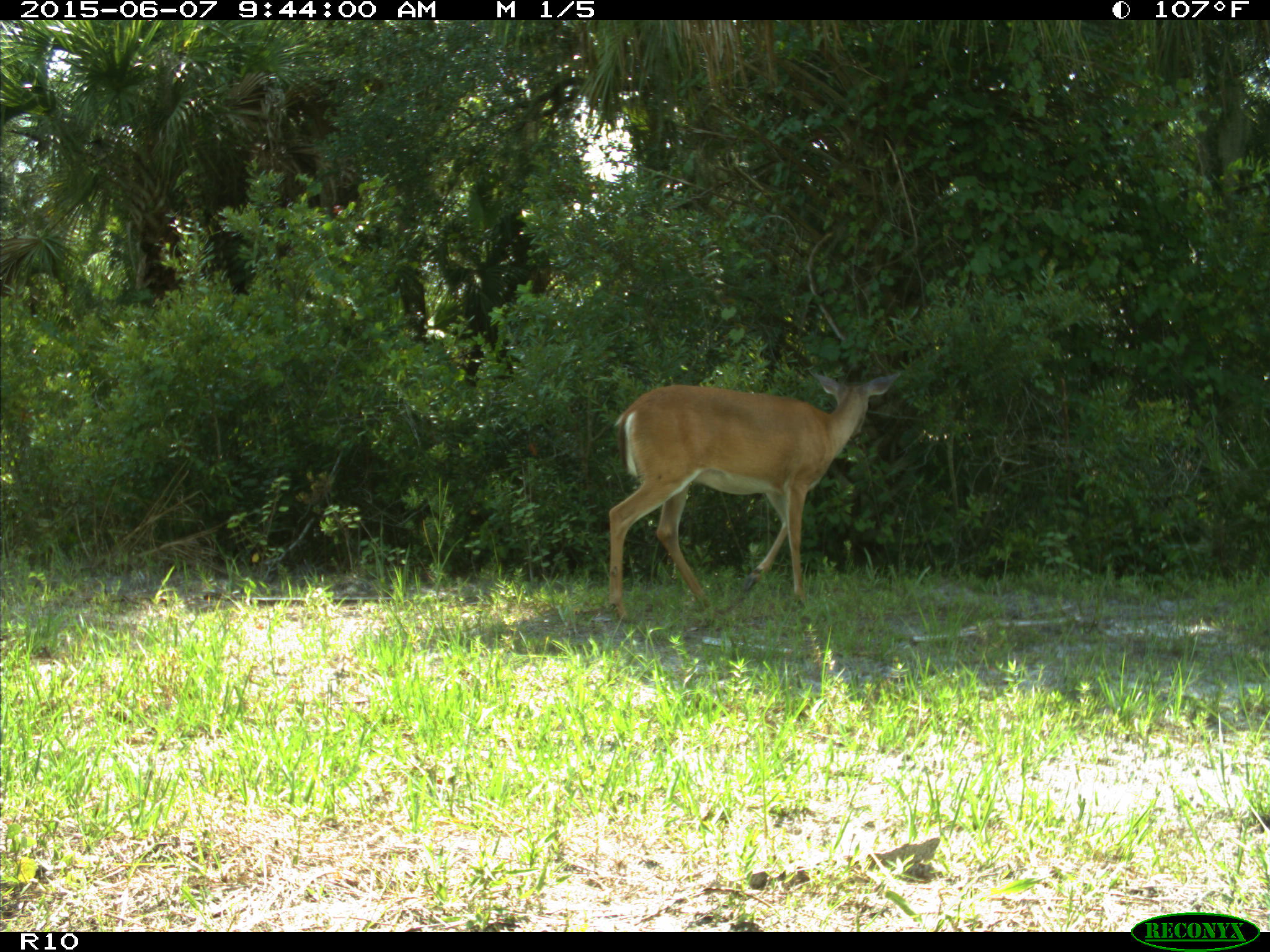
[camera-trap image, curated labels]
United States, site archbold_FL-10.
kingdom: Animalia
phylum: Chordata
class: Mammalia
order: Artiodactyla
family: Cervidae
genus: Odocoileus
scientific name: Odocoileus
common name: deer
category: unidentified deer